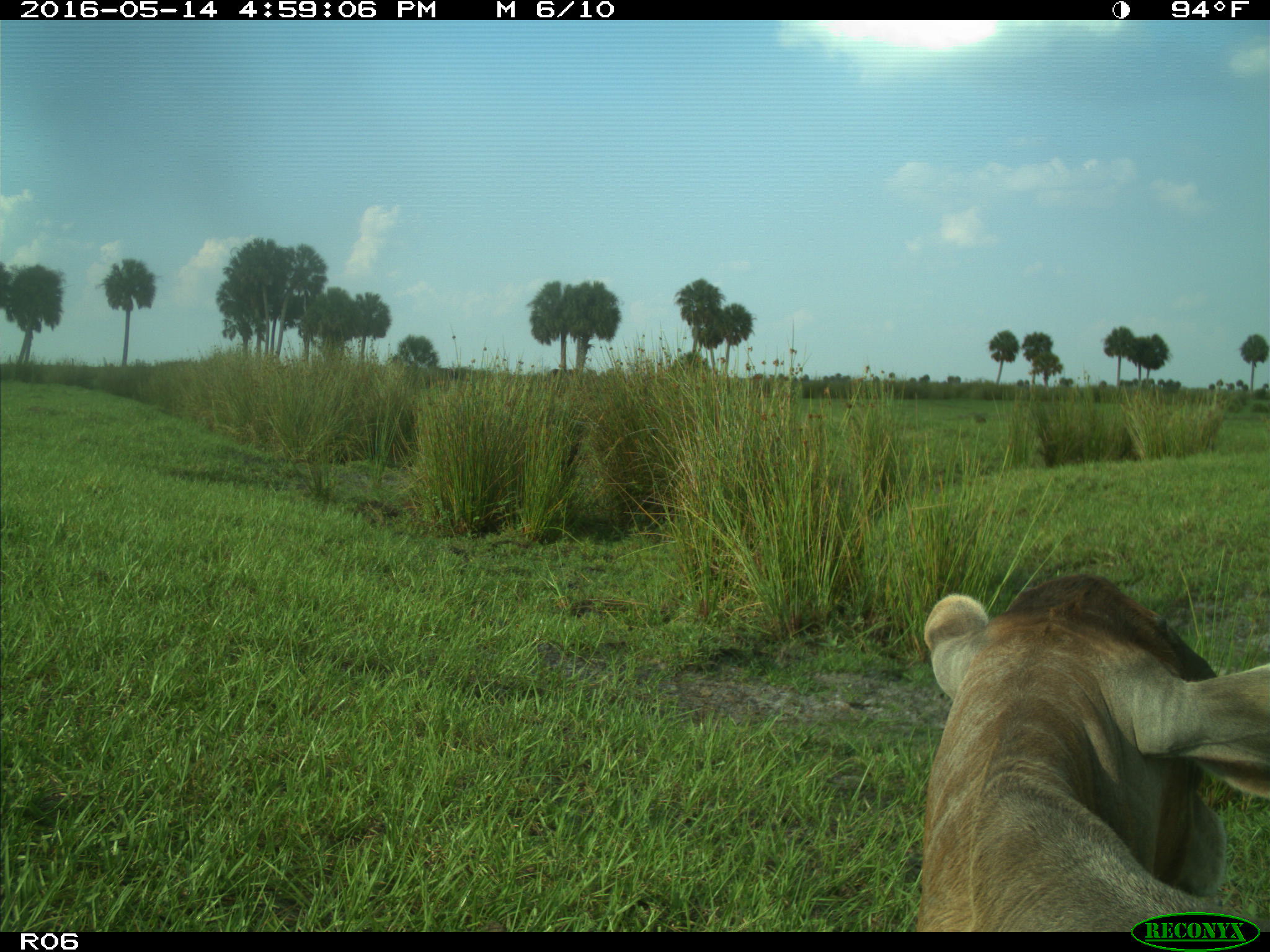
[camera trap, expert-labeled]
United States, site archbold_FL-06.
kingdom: Animalia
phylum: Chordata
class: Mammalia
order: Artiodactyla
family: Bovidae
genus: Bos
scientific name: Bos taurus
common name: domestic cow